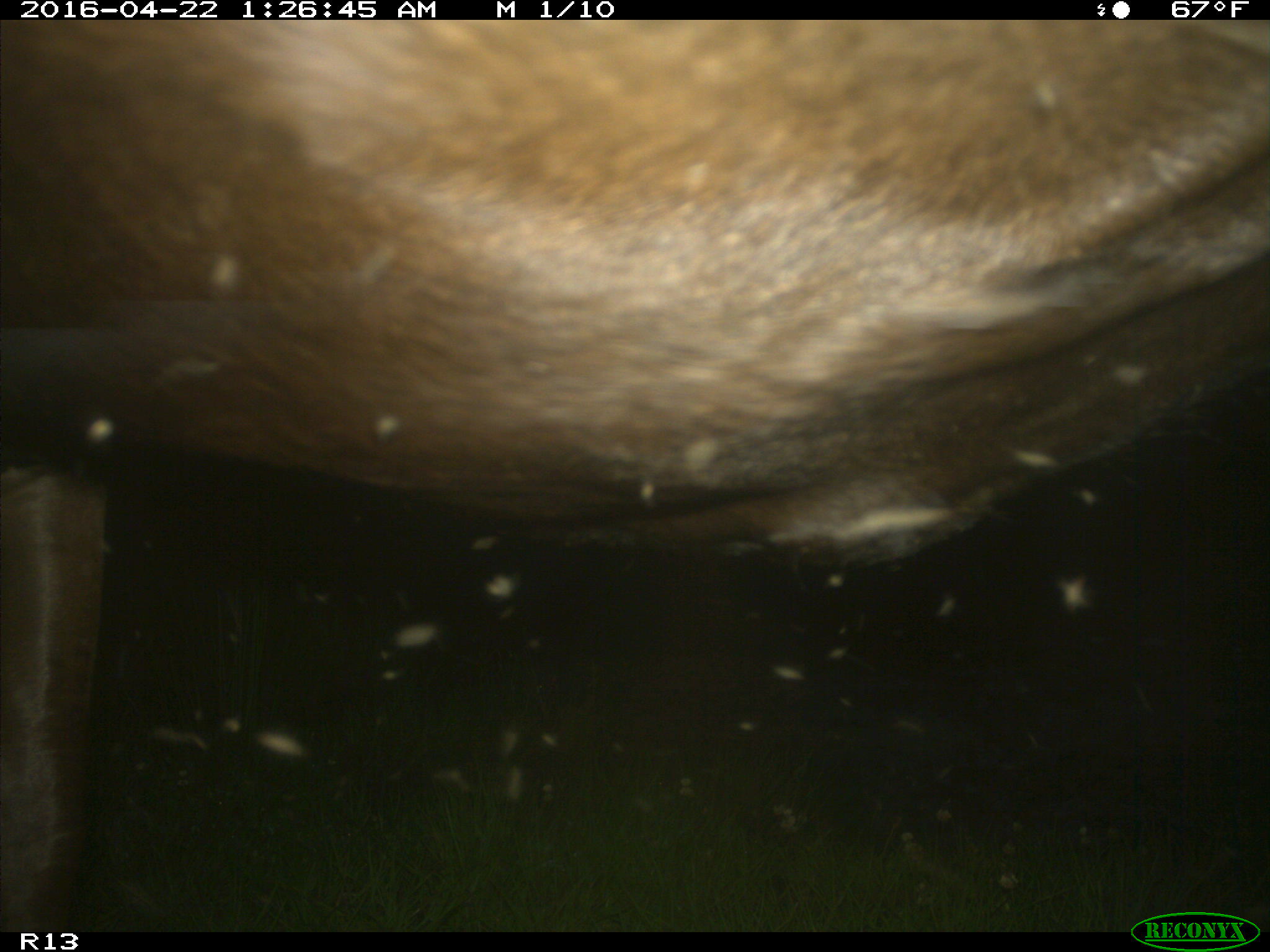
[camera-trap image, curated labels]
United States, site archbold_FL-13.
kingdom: Animalia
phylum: Chordata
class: Mammalia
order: Artiodactyla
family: Bovidae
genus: Bos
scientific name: Bos taurus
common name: domestic cow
Bos taurus (domestic cow).